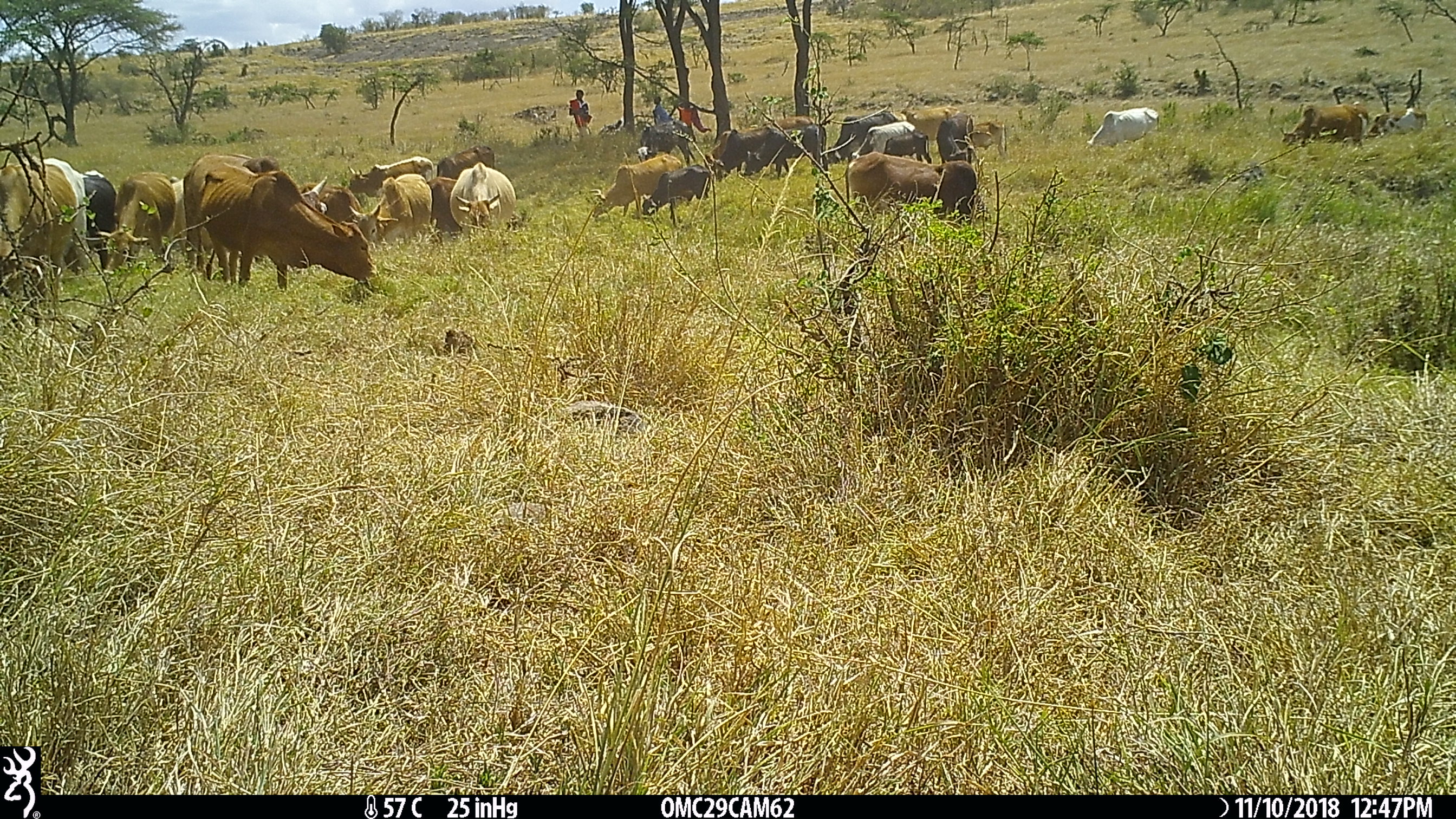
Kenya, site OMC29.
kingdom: Animalia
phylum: Chordata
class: Mammalia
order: Artiodactyla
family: Bovidae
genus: Bos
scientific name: Bos taurus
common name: cattle